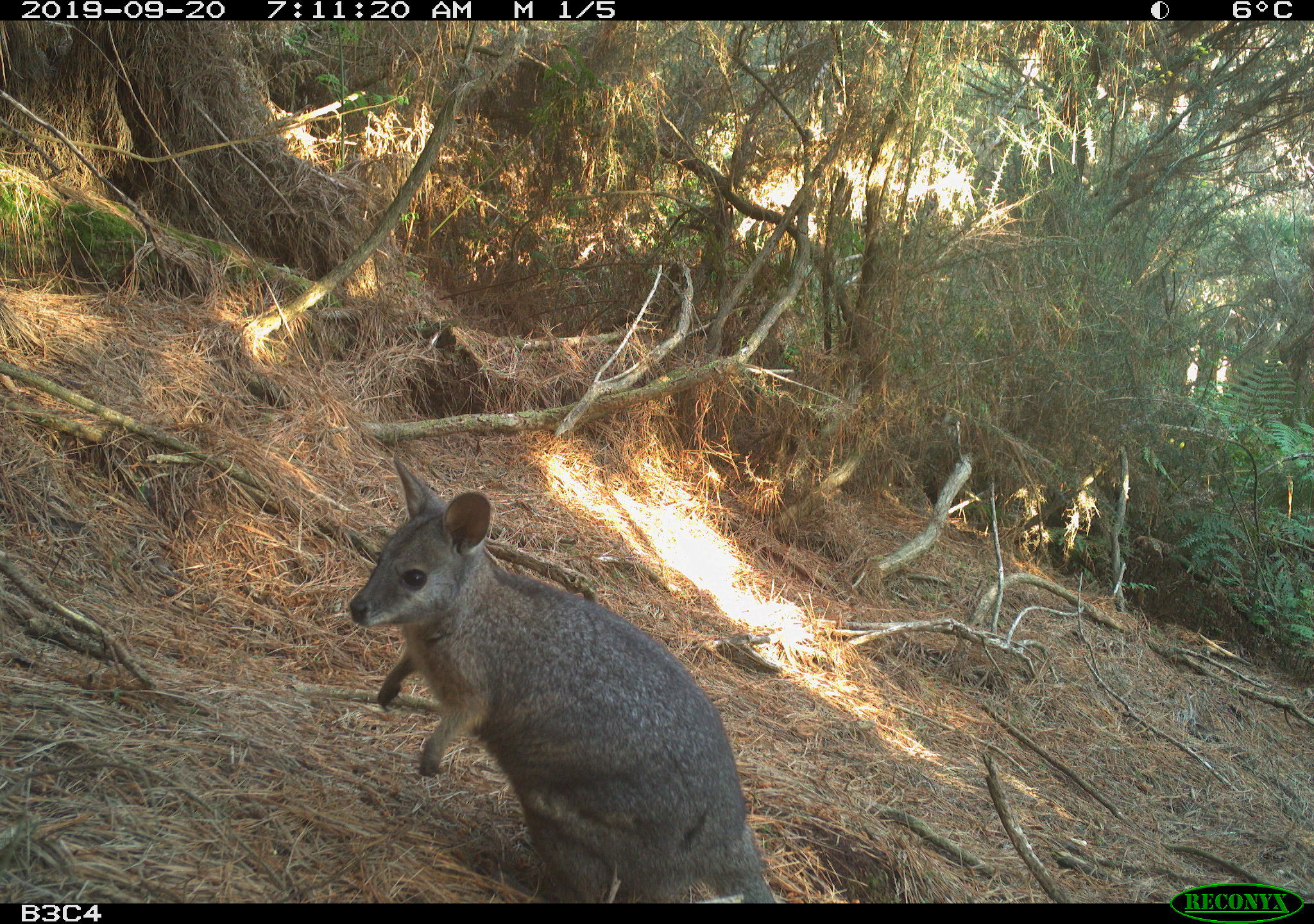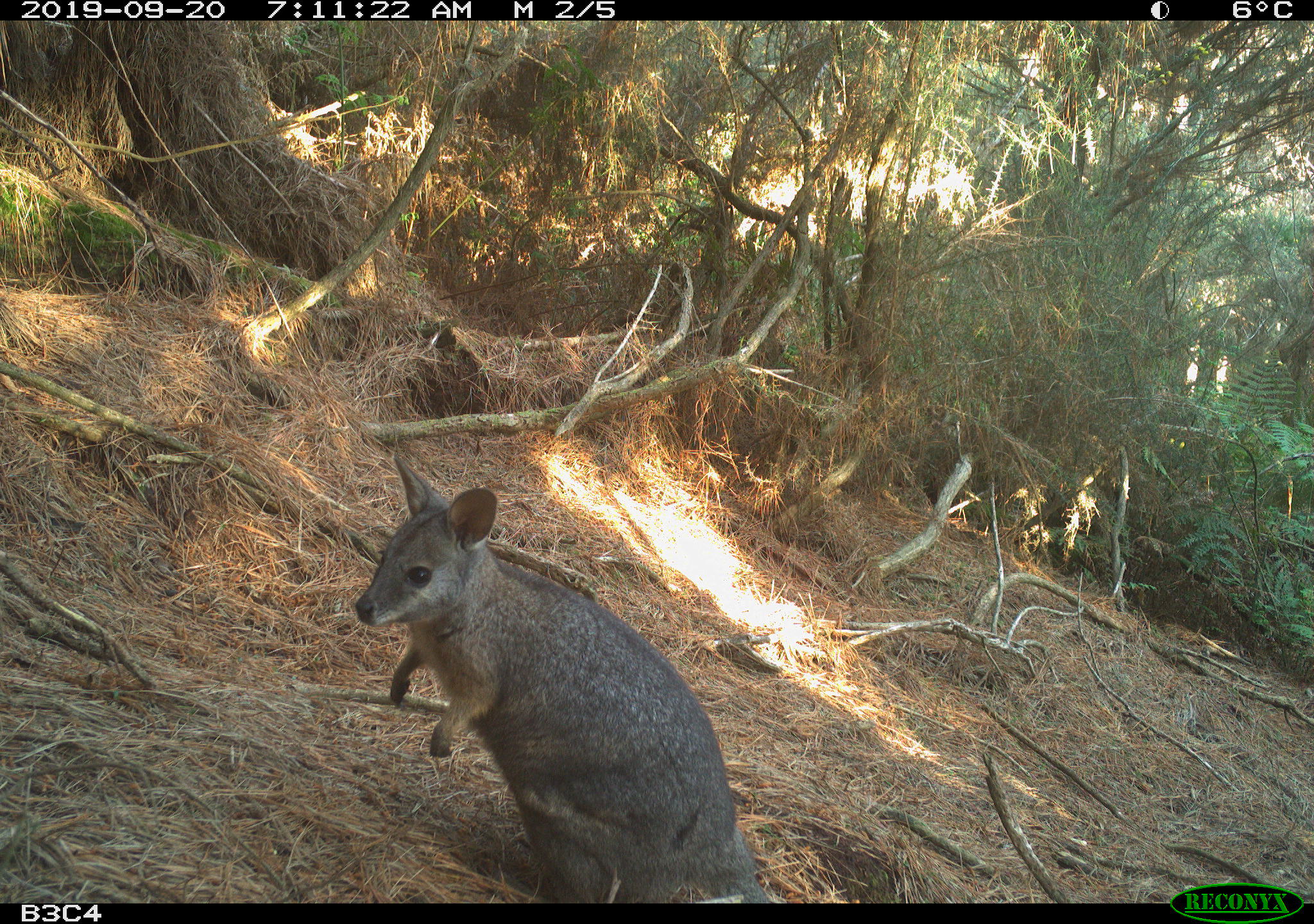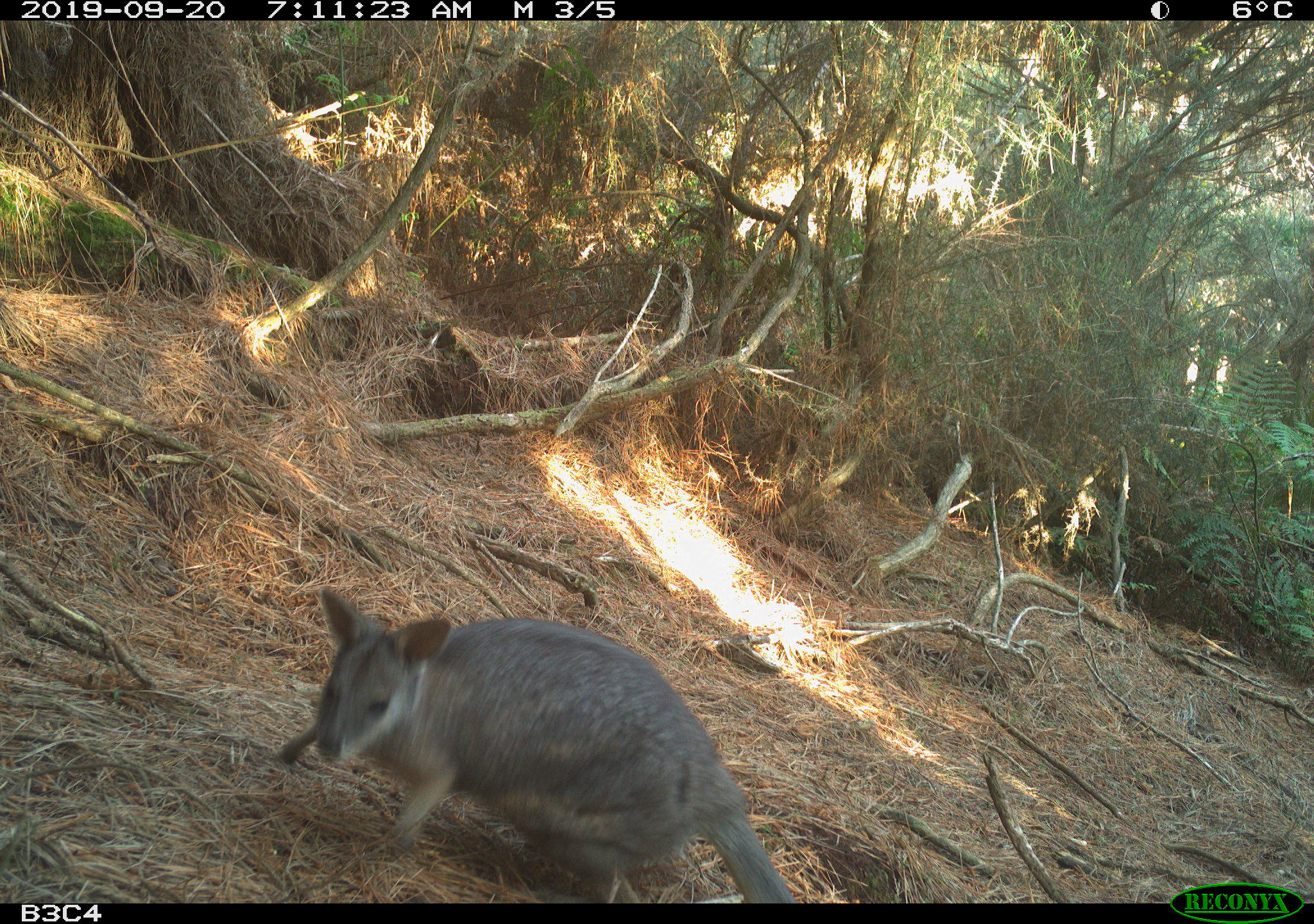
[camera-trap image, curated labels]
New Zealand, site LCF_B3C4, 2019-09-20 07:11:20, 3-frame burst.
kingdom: Animalia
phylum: Chordata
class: Mammalia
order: Diprotodontia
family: Macropodidae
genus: Notamacropus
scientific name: Notamacropus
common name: wallaby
Wallaby (Notamacropus).